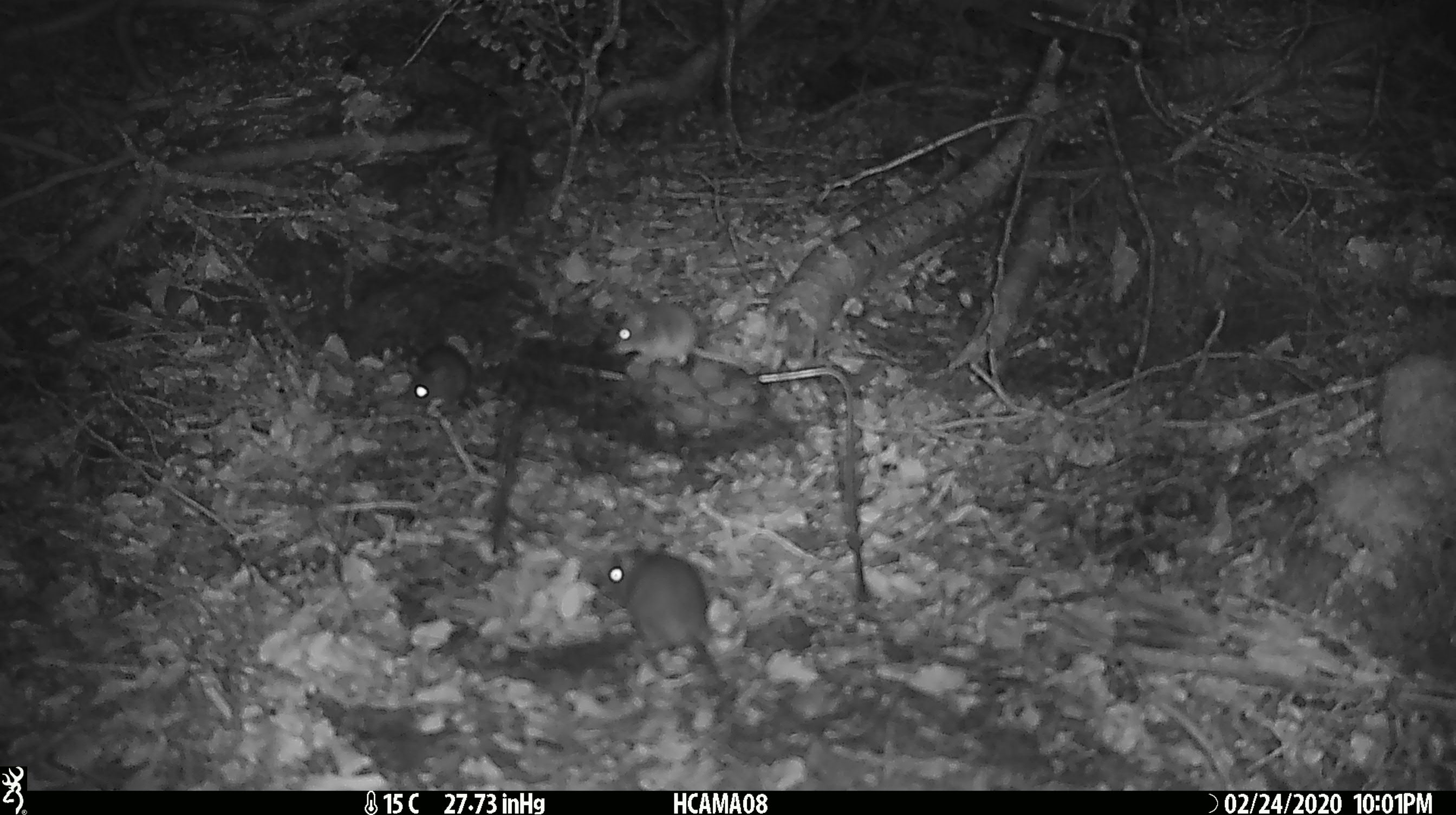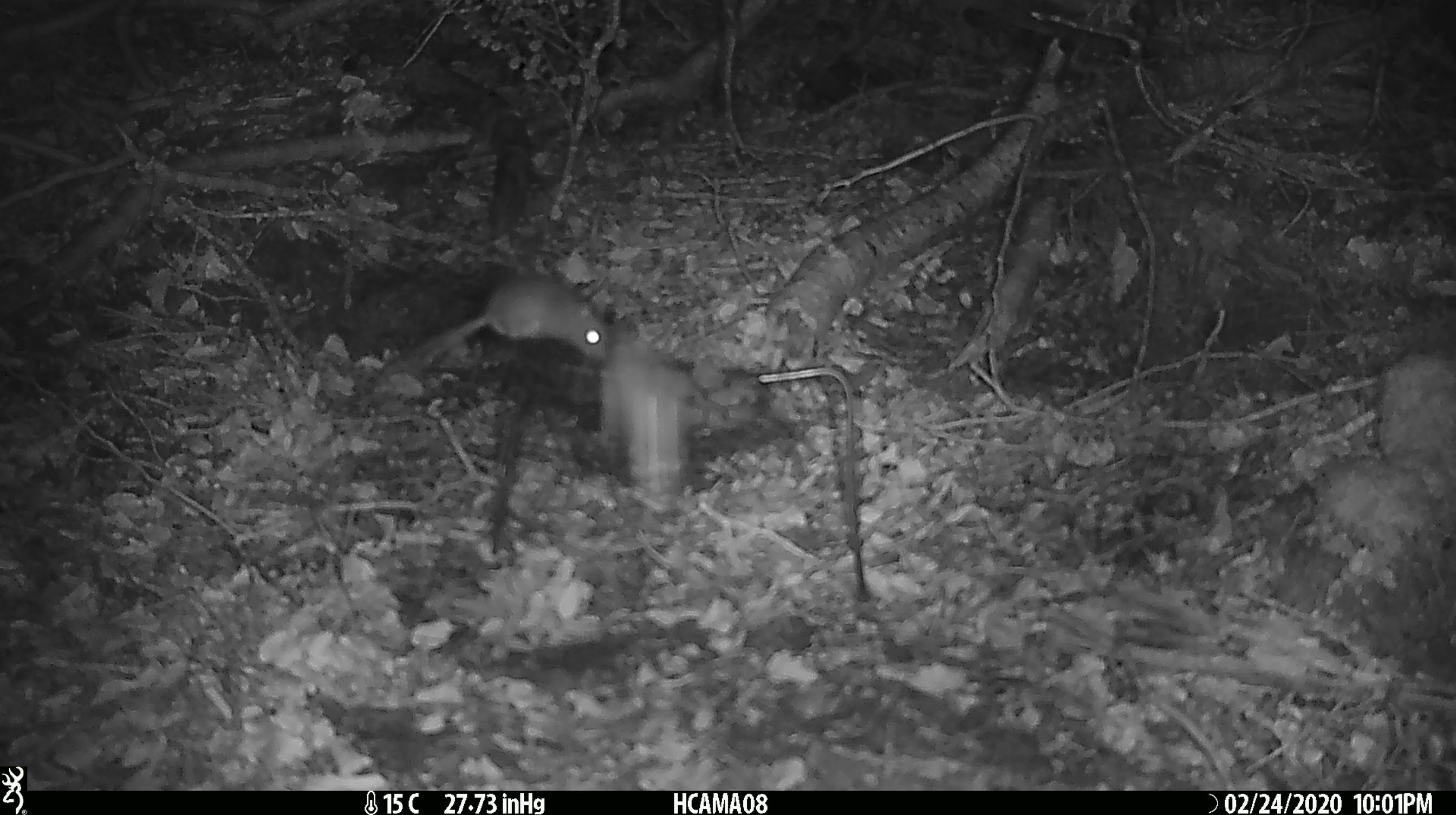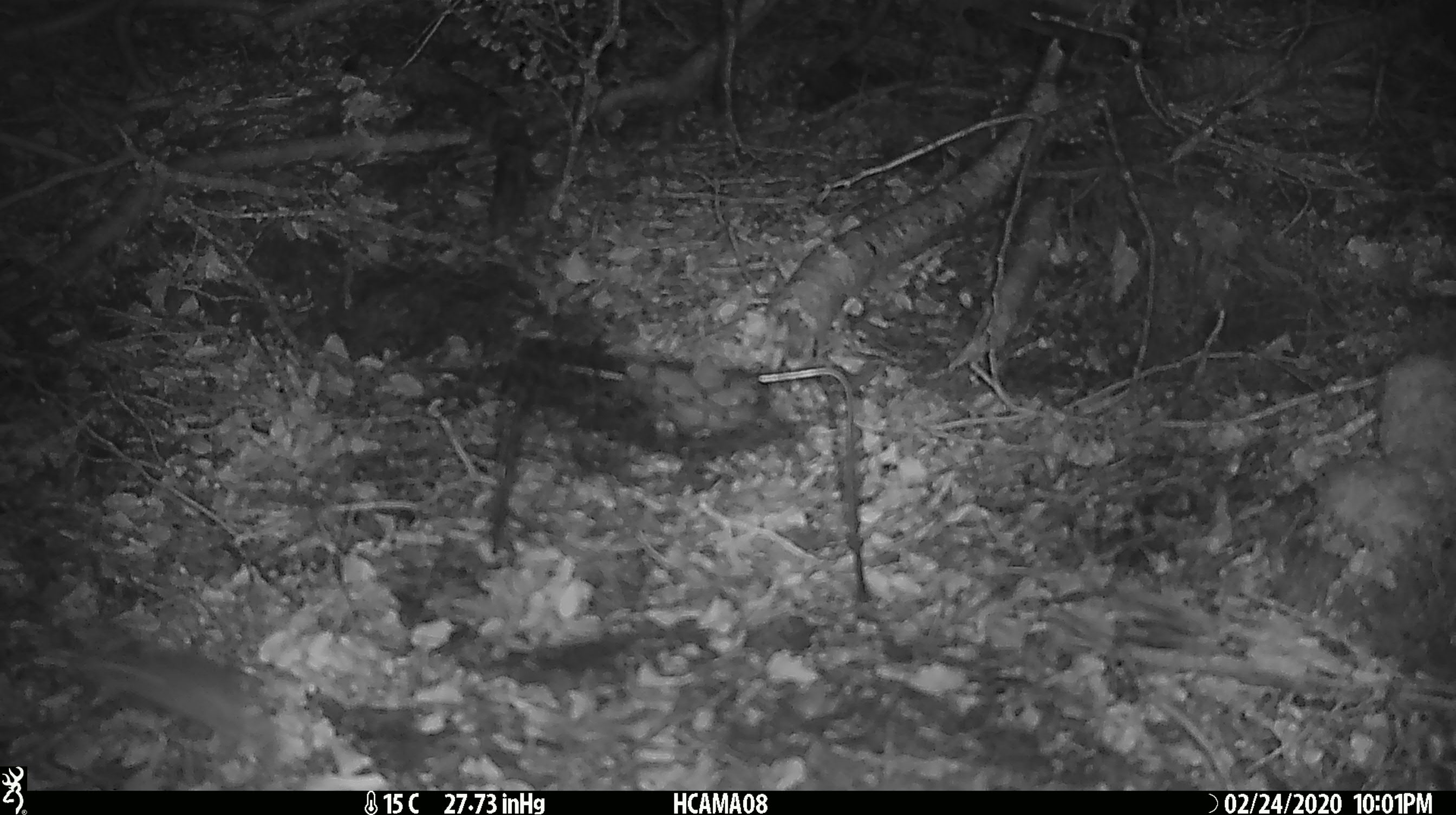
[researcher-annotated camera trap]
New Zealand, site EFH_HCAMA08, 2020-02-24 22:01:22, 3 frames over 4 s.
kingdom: Animalia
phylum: Chordata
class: Mammalia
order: Rodentia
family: Muridae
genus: Mus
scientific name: Mus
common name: mouse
Mouse (Mus).